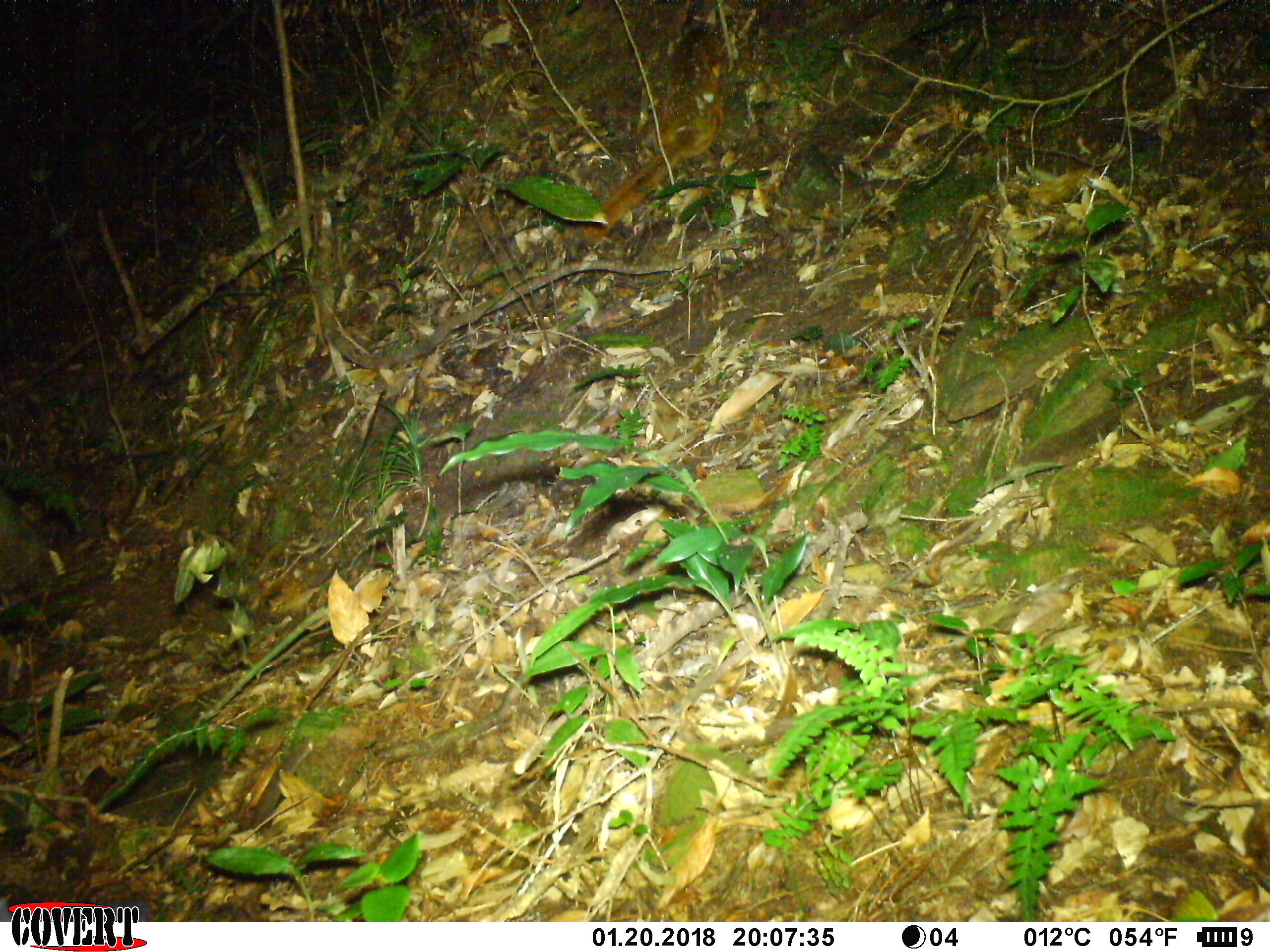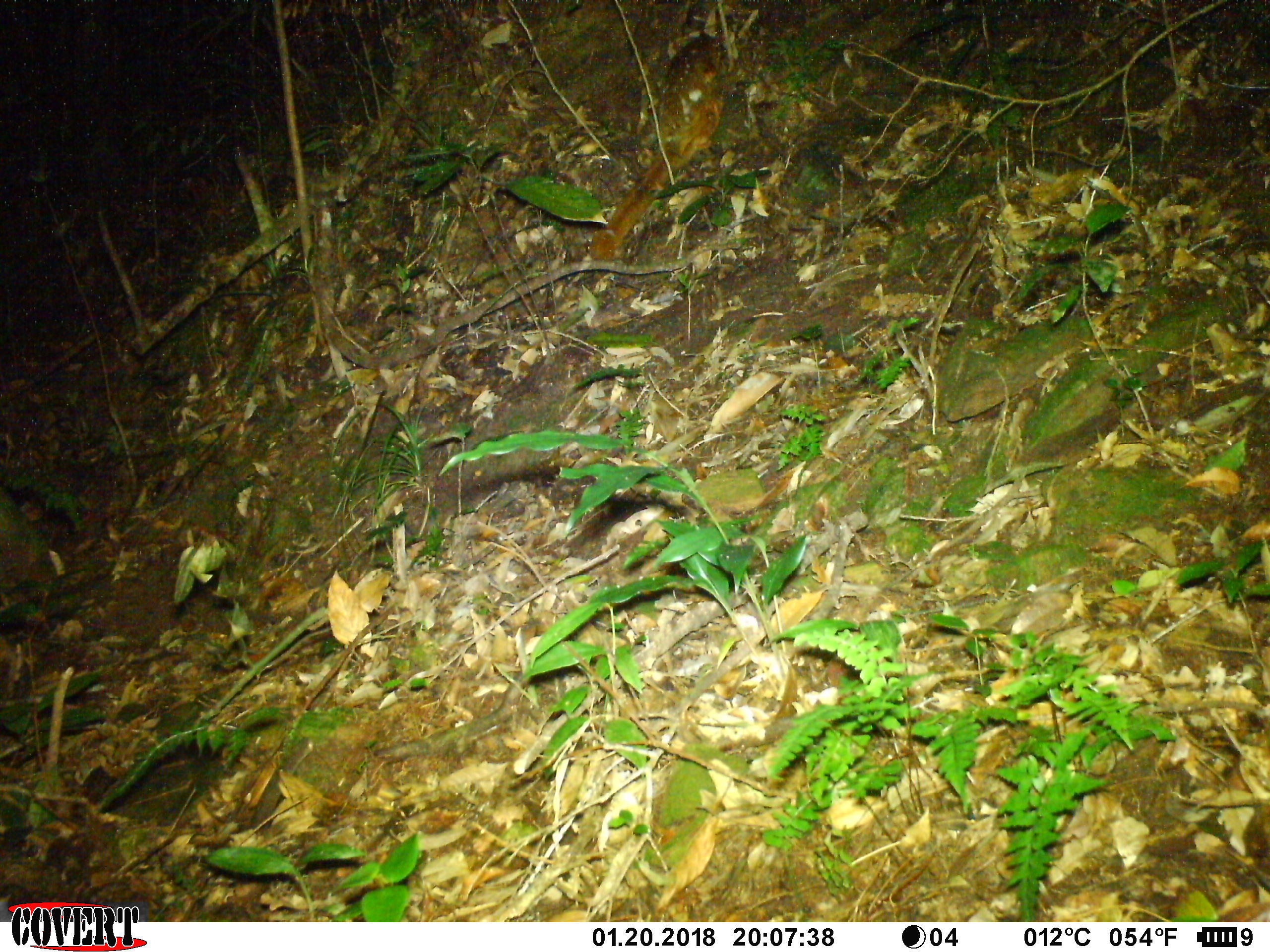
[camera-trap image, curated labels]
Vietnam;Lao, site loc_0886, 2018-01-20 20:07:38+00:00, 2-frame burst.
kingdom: Animalia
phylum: Chordata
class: Mammalia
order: Rodentia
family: Sciuridae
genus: Petaurista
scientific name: Petaurista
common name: giant flying squirrel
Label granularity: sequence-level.